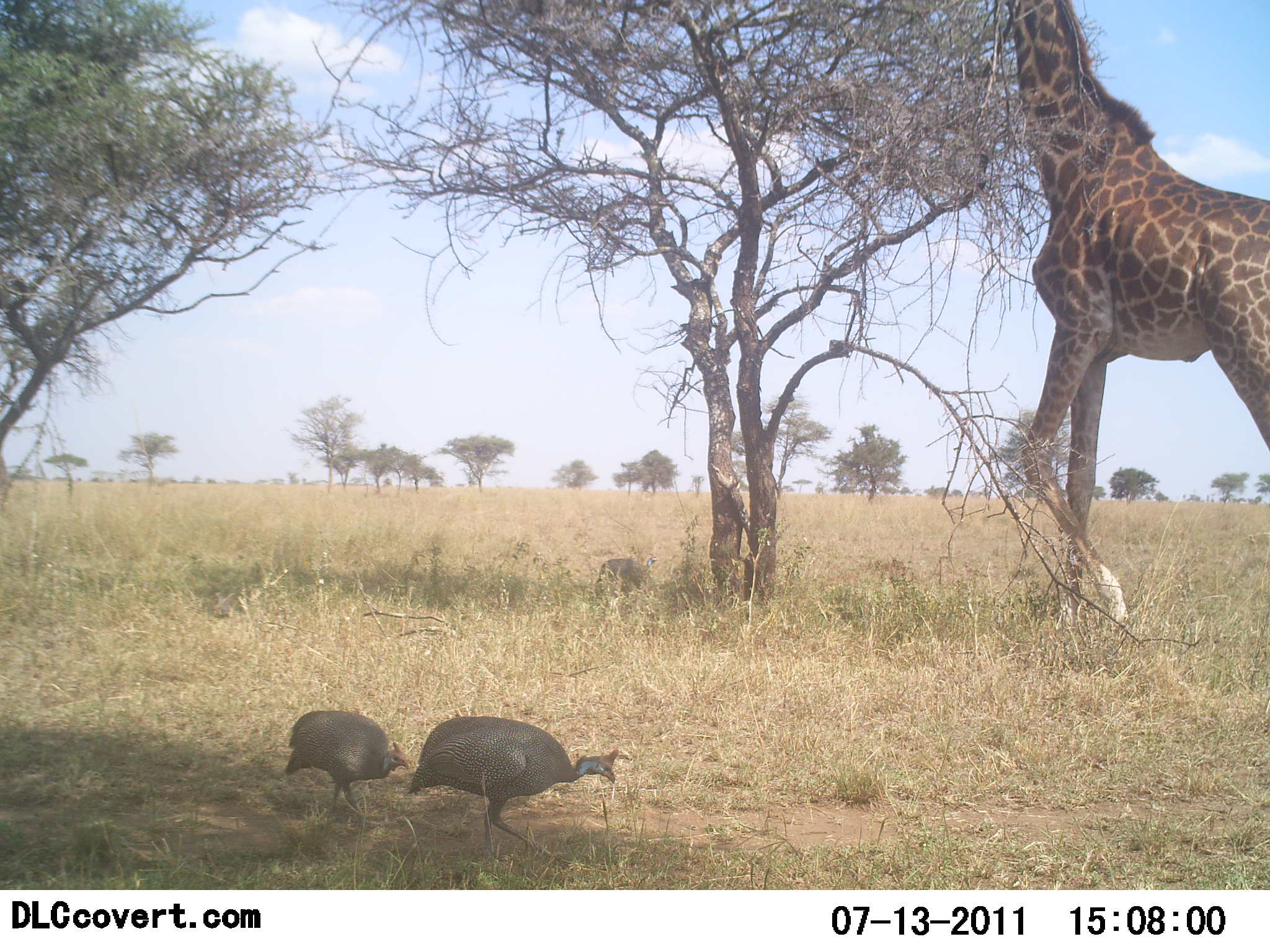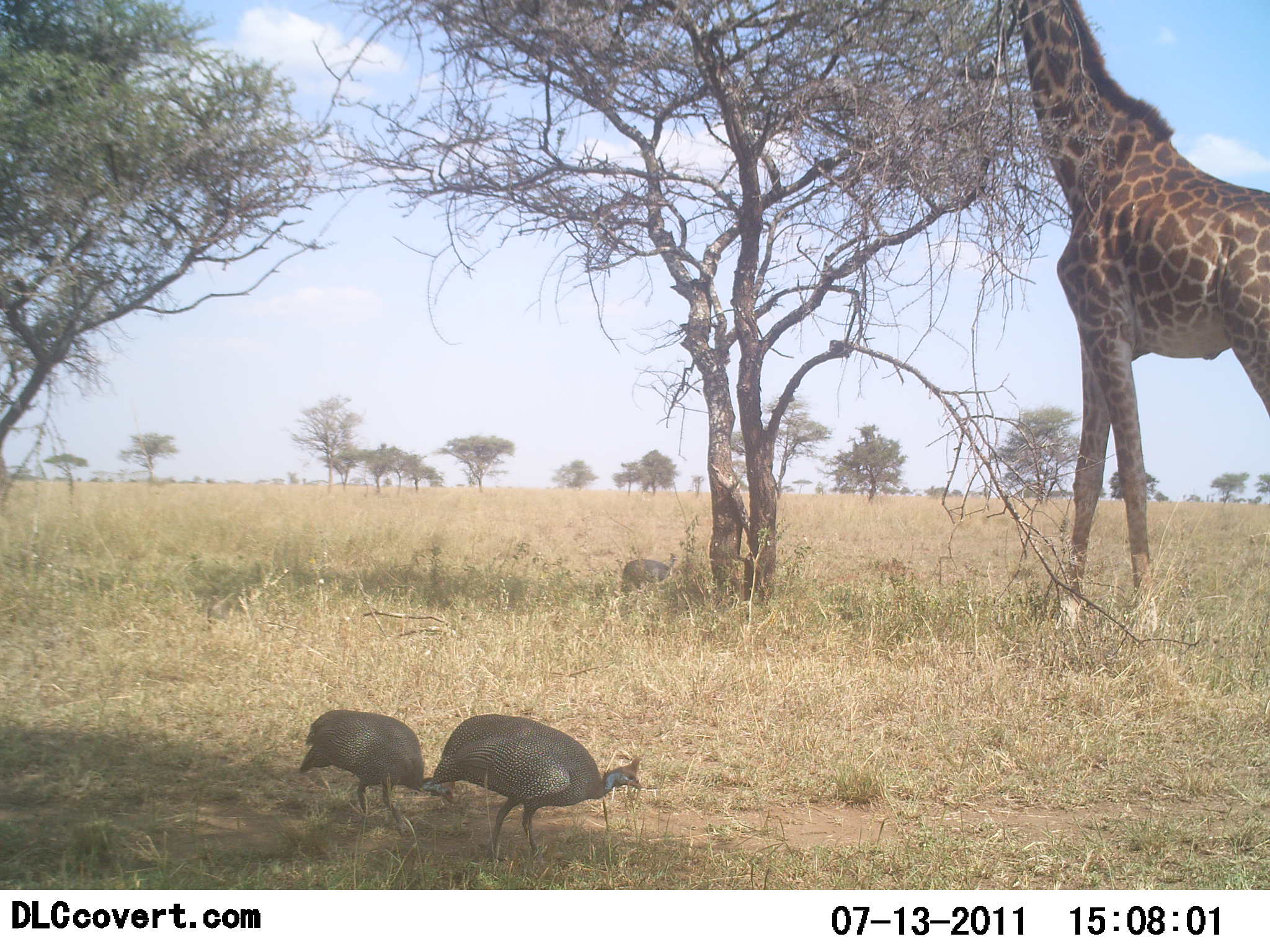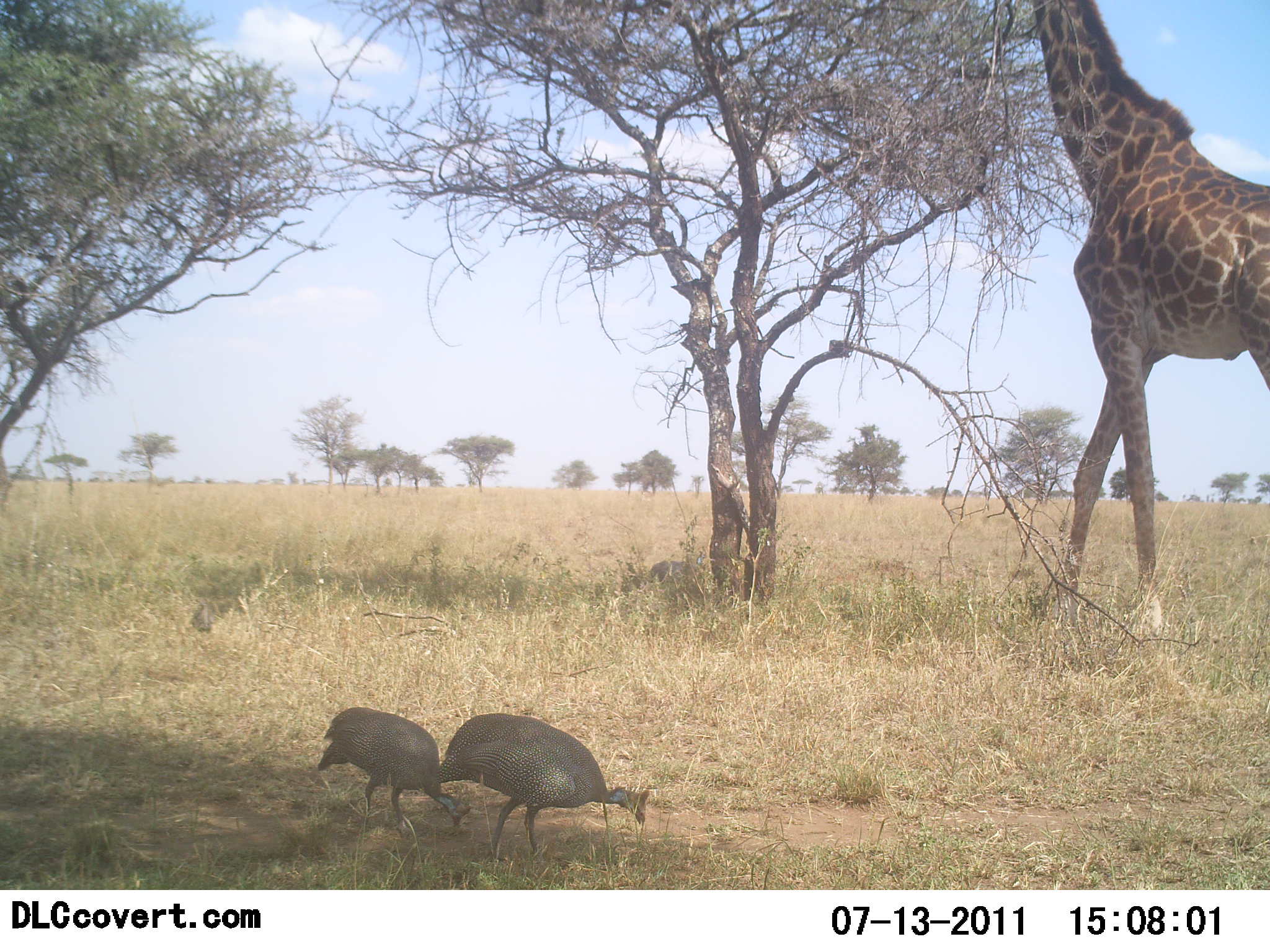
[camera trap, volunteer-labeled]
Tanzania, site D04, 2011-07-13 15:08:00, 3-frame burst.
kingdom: Animalia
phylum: Chordata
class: Mammalia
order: Artiodactyla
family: Giraffidae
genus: Giraffa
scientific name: Giraffa camelopardalis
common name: giraffe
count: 1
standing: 33%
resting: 0%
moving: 0%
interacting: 0%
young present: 0%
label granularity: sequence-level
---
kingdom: Animalia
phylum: Chordata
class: Aves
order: Galliformes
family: Numididae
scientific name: Numididae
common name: guinea fowl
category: guineafowl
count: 3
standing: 31%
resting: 0%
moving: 31%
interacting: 0%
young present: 0%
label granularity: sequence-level